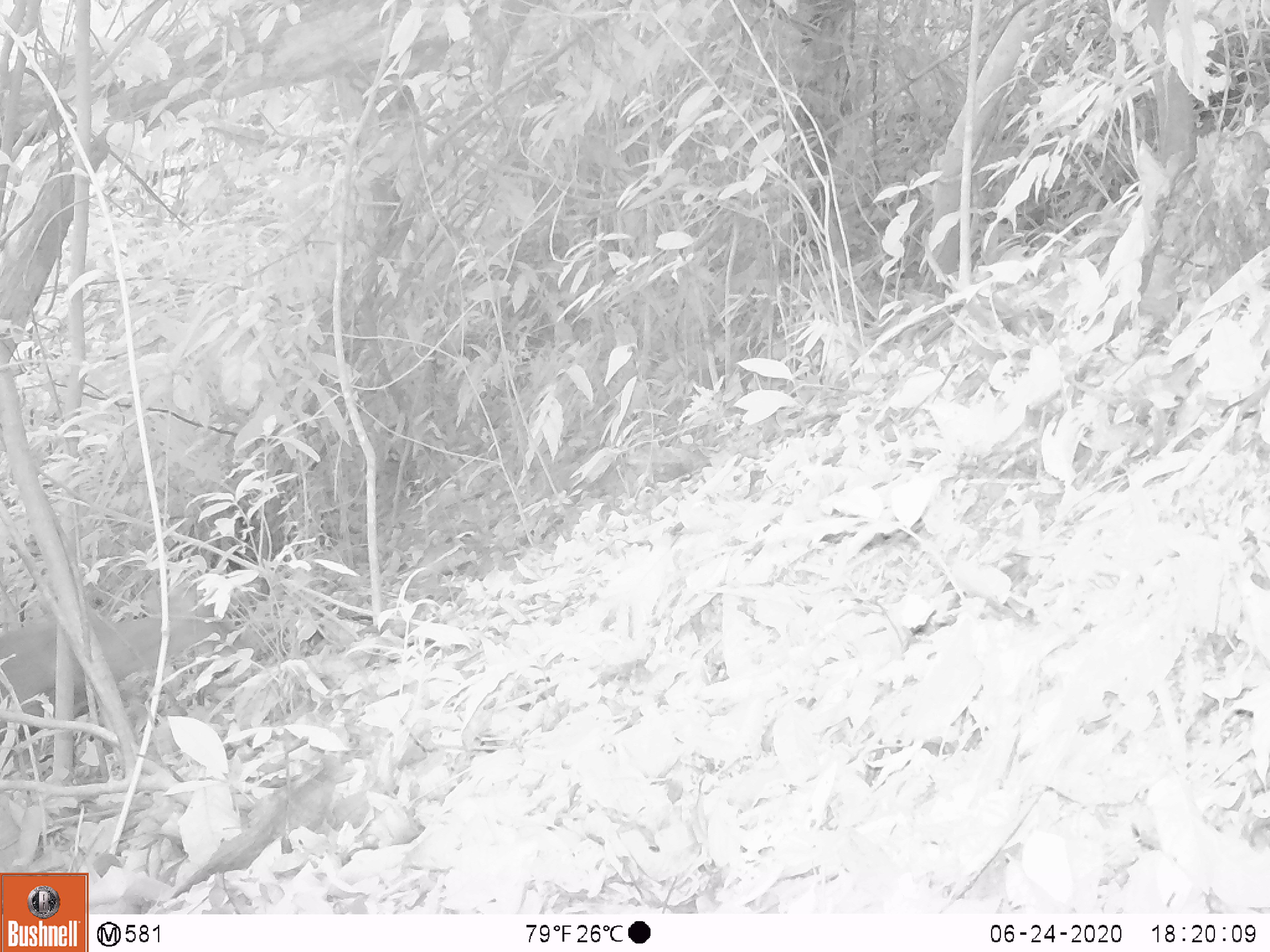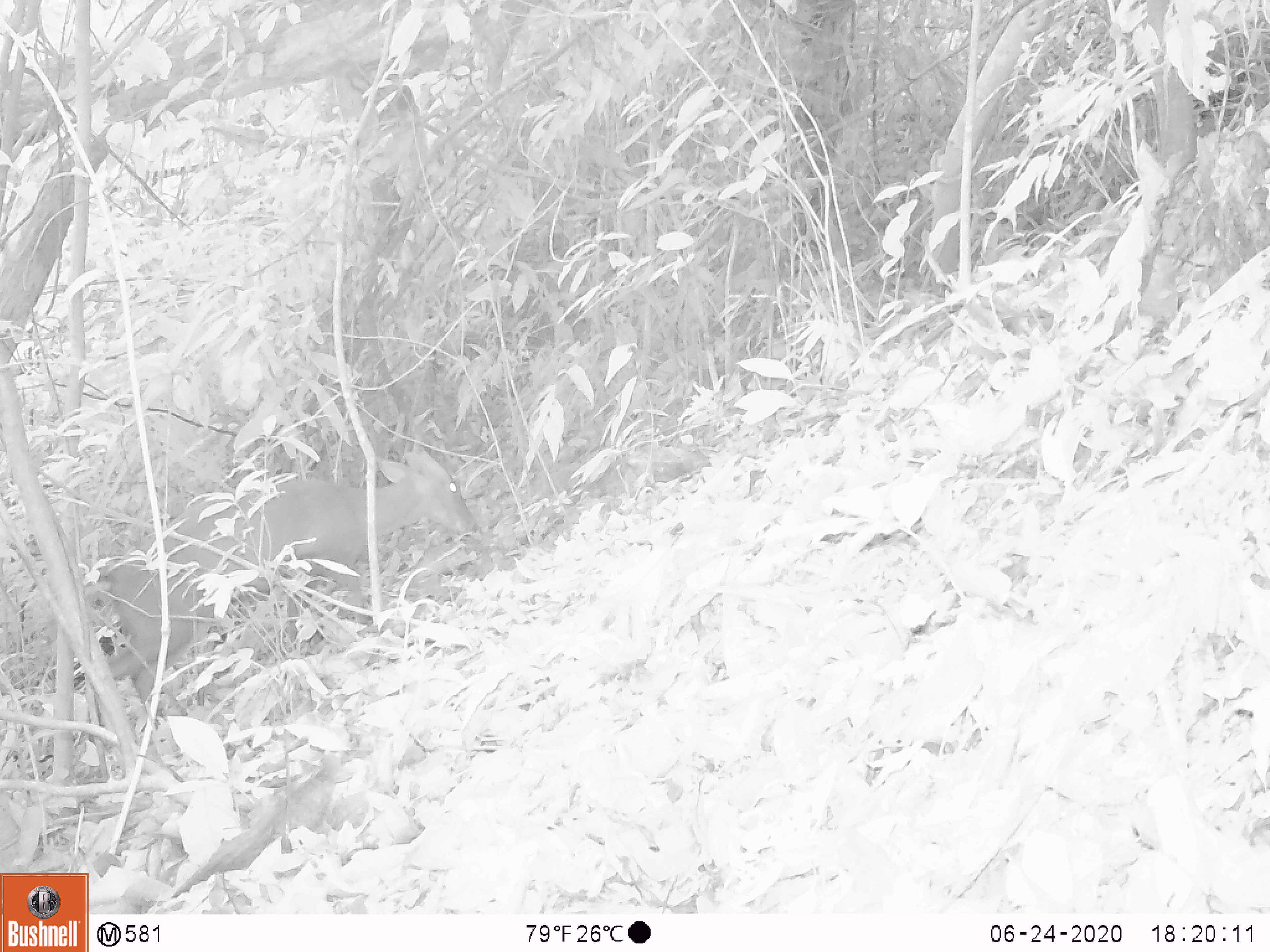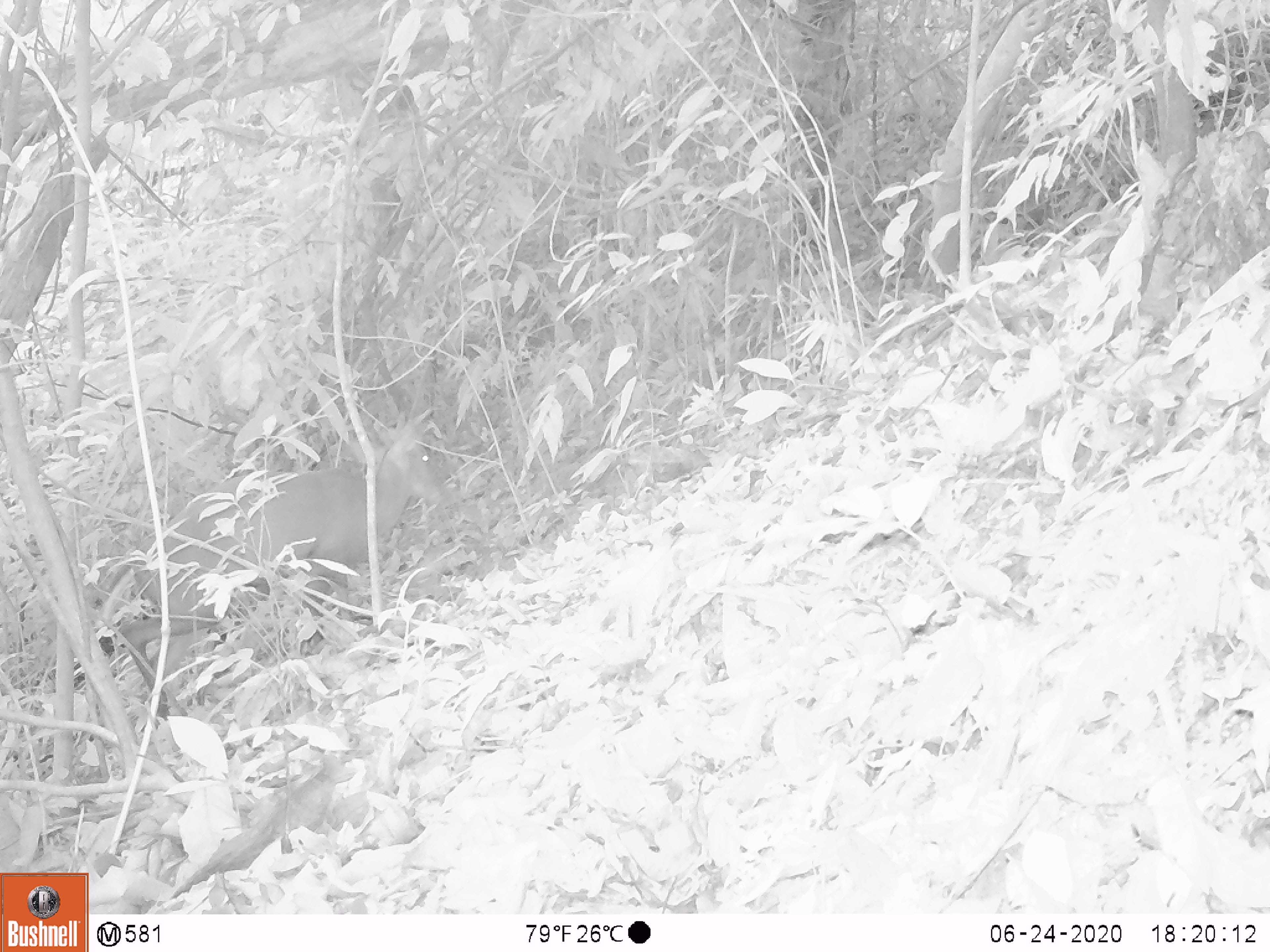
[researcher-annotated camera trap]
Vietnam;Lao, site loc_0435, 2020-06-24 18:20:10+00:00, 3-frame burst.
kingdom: Animalia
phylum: Chordata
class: Mammalia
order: Artiodactyla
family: Cervidae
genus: Muntiacus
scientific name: Muntiacus rooseveltorum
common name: roosevelt's muntjac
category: roosevelts muntjac group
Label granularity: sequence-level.